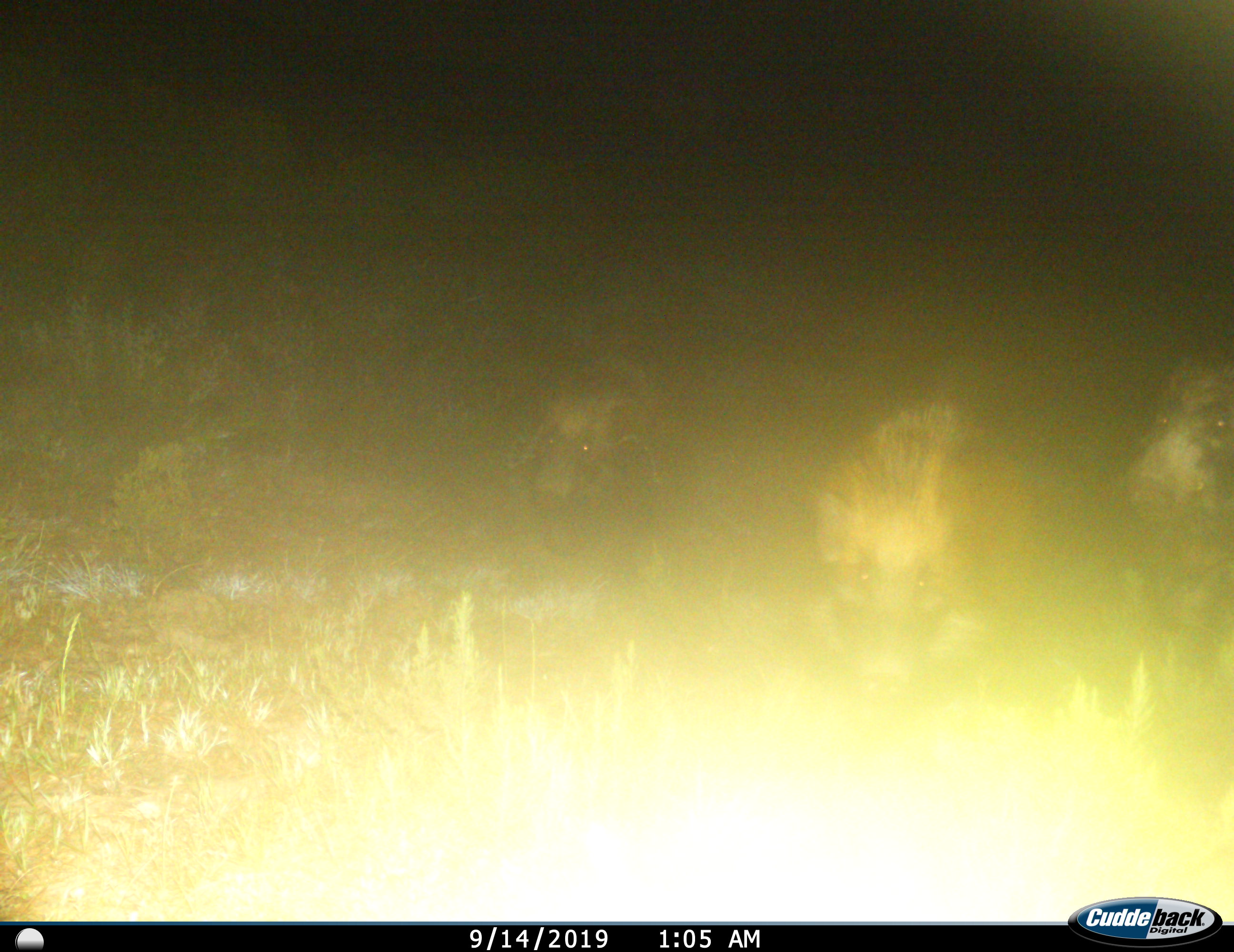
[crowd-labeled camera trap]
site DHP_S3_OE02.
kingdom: Animalia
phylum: Chordata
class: Mammalia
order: Artiodactyla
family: Suidae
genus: Potamochoerus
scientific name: Potamochoerus larvatus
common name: bushpig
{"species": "bushpig (Potamochoerus larvatus)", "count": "3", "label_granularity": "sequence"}